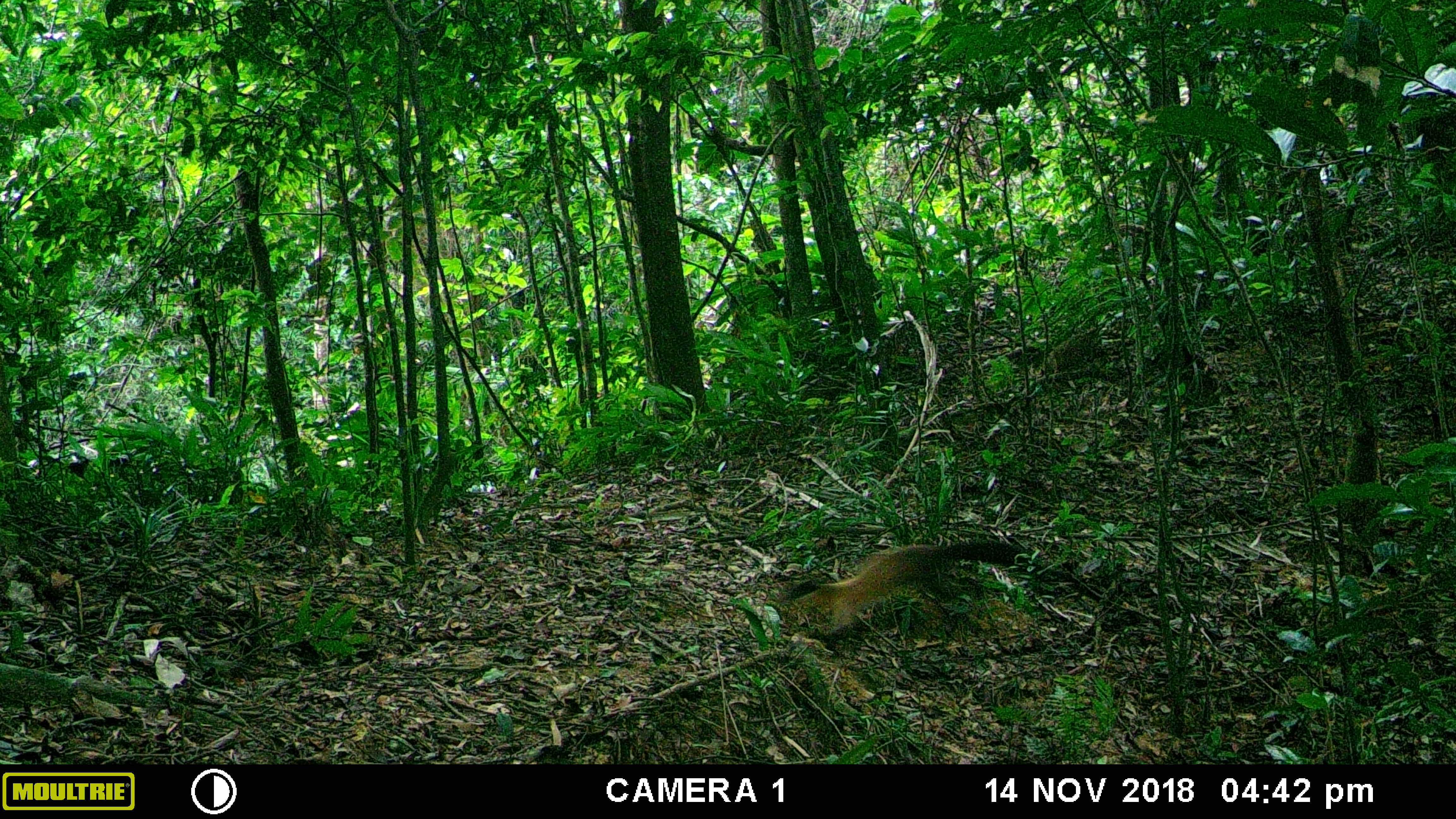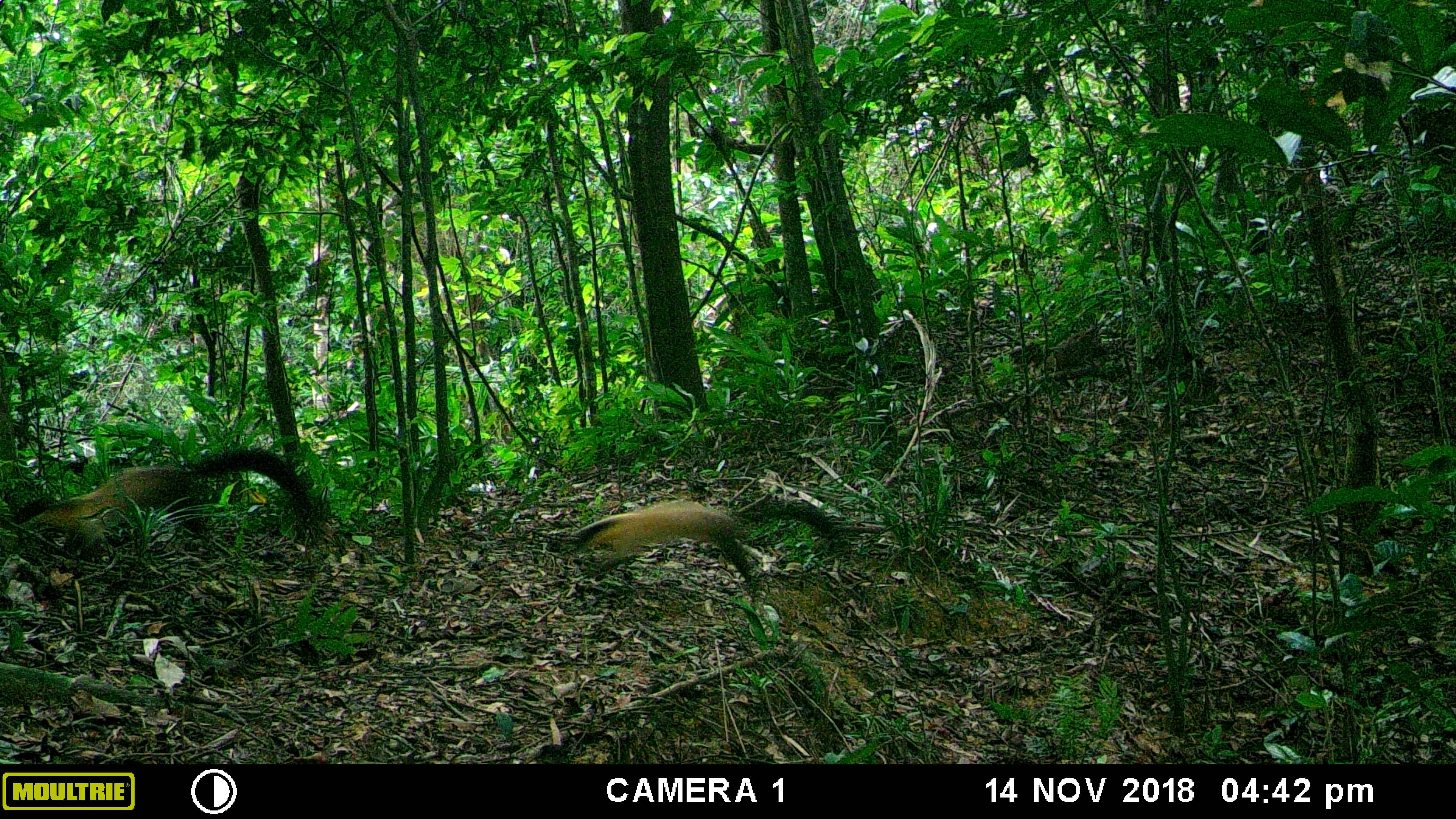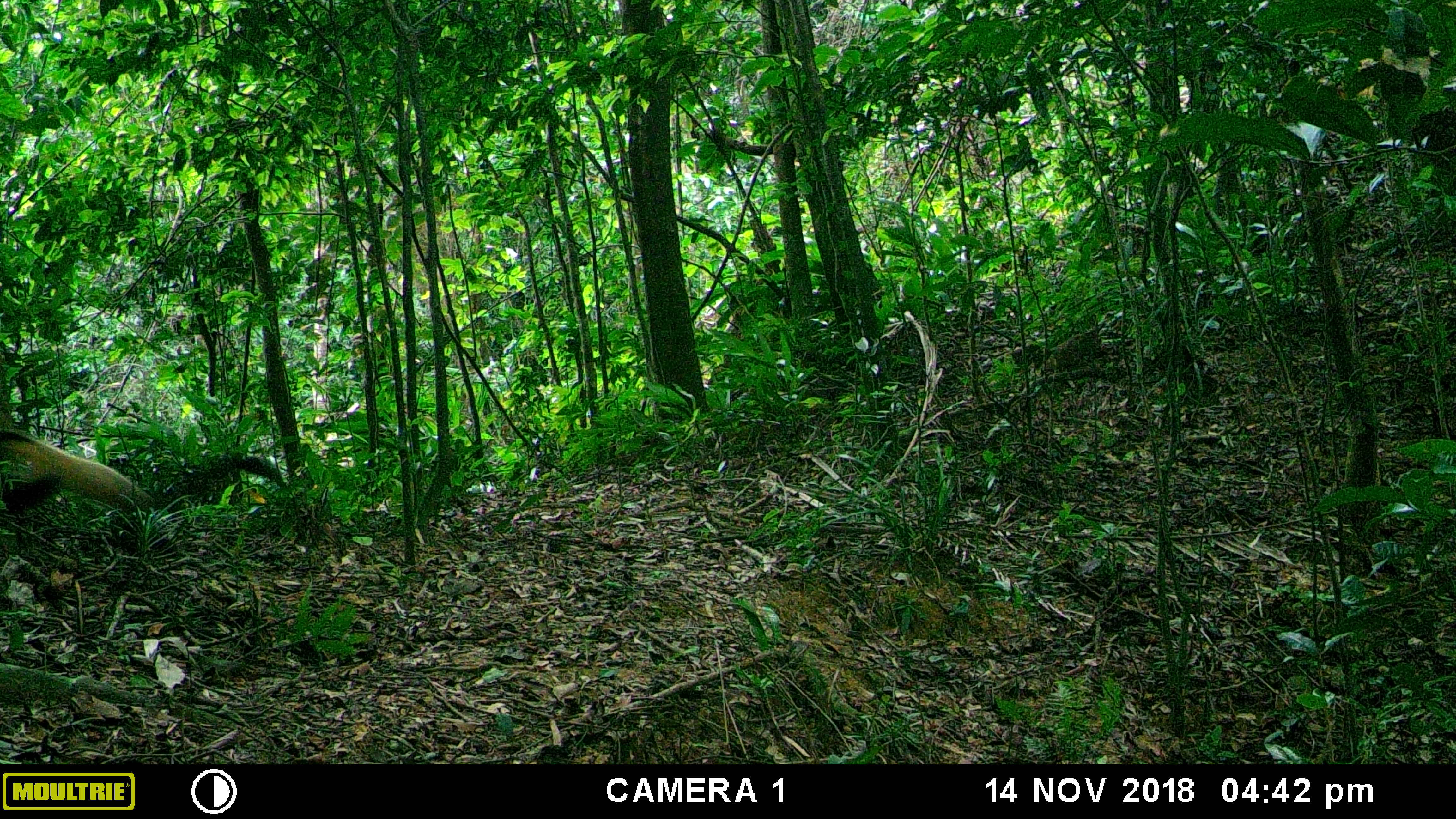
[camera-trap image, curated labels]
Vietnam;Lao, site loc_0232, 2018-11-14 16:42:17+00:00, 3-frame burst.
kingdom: Animalia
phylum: Chordata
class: Mammalia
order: Carnivora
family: Mustelidae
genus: Martes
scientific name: Martes flavigula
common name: yellow-throated marten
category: yellow throated marten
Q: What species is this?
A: Yellow throated marten (yellow-throated marten) (Martes flavigula).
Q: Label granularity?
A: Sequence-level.